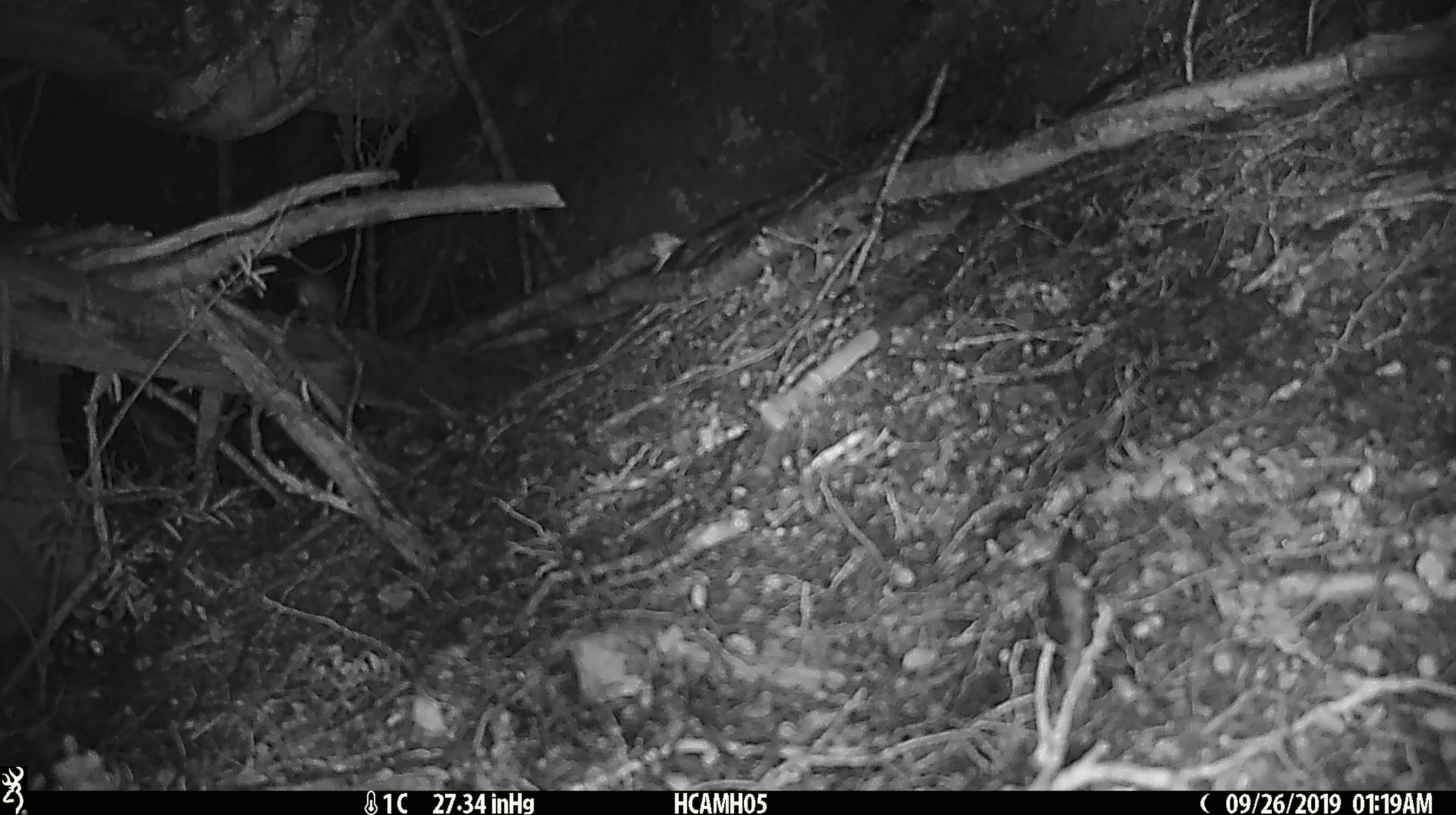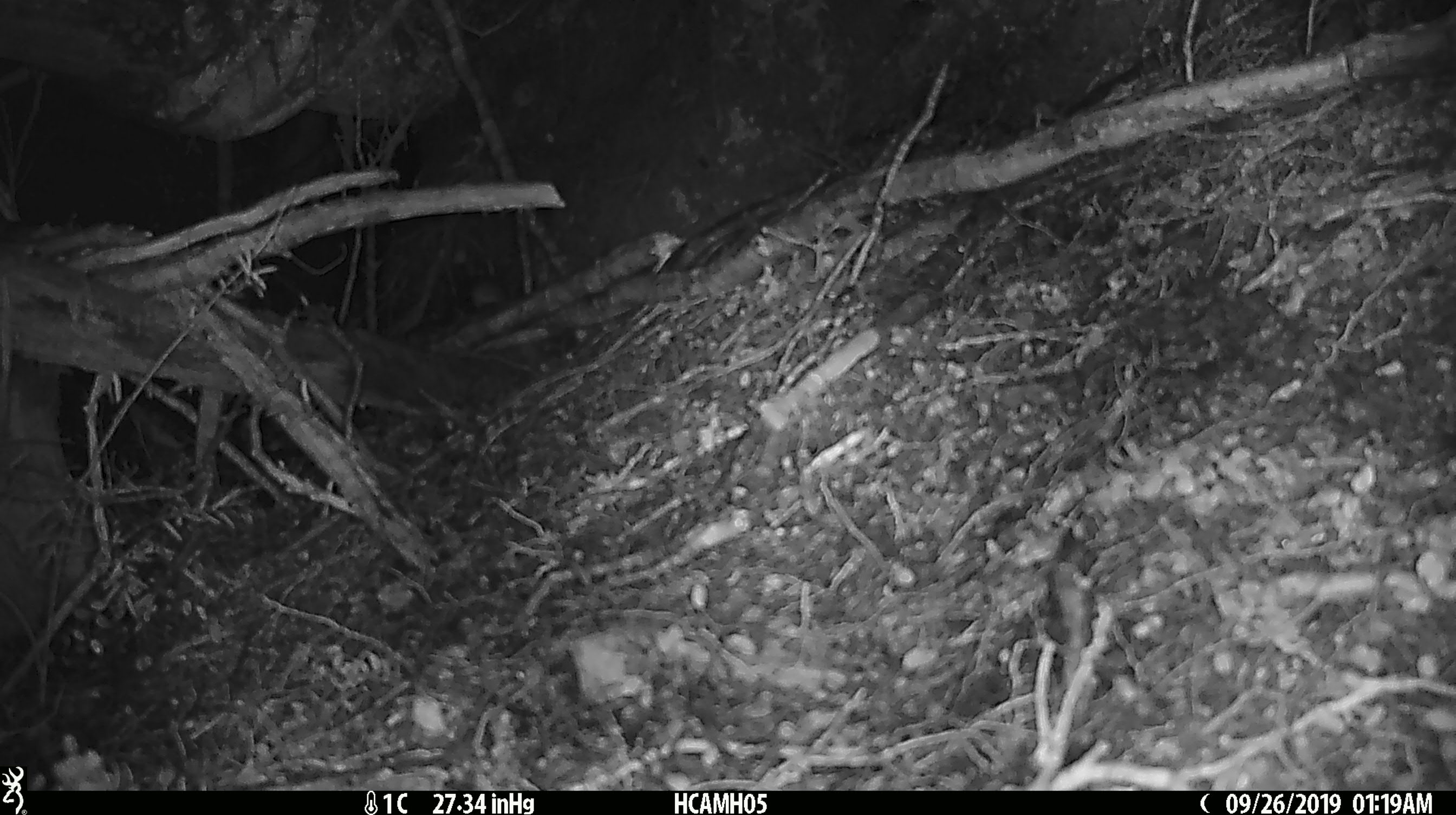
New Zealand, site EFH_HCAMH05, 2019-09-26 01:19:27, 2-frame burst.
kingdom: Animalia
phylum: Chordata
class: Mammalia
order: Rodentia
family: Muridae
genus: Mus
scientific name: Mus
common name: mouse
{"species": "mouse (Mus)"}